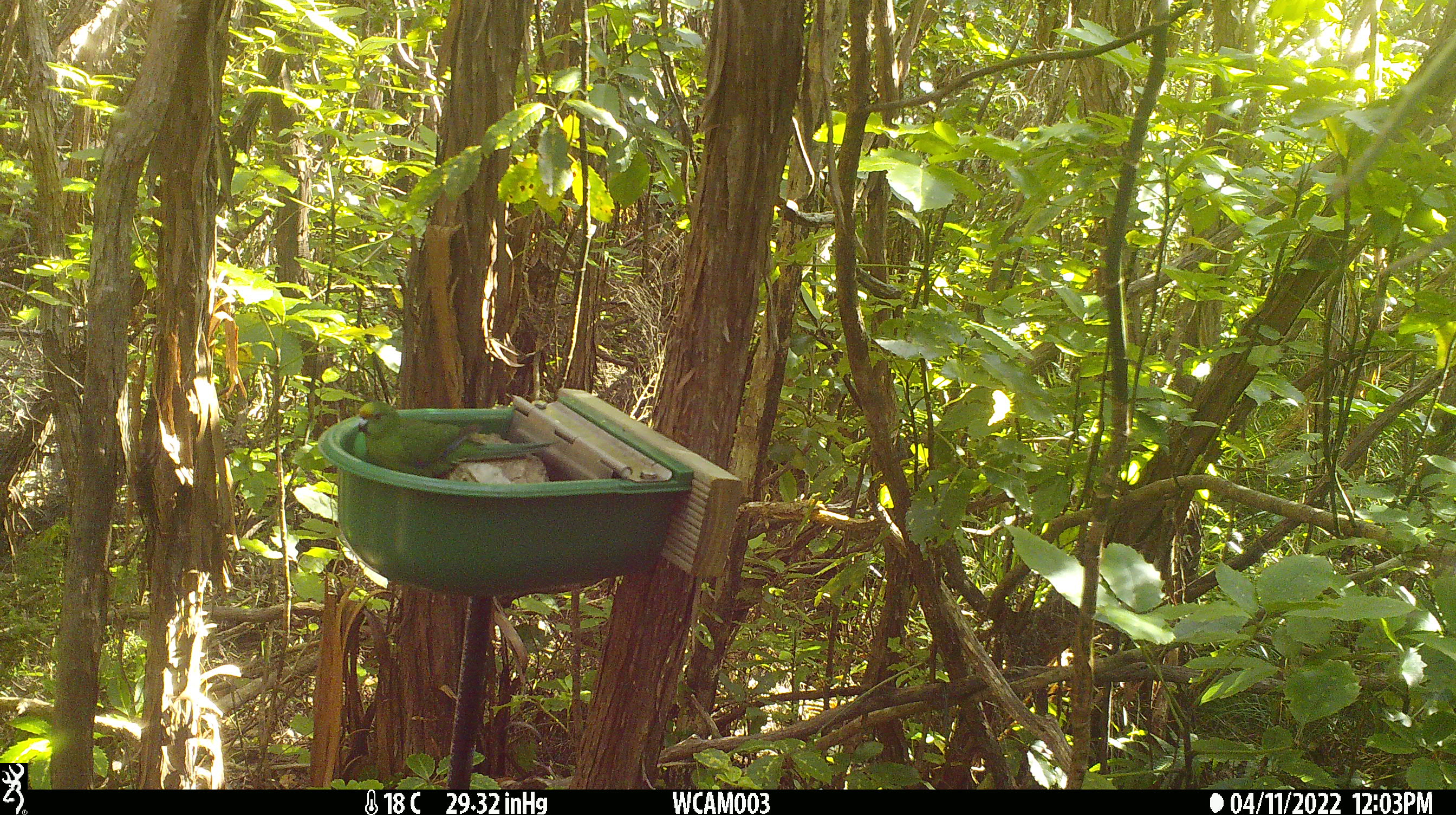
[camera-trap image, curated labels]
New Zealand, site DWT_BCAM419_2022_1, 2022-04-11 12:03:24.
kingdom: Animalia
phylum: Chordata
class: Aves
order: Psittaciformes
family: Psittaculidae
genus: Cyanoramphus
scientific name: Cyanoramphus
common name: parakeet